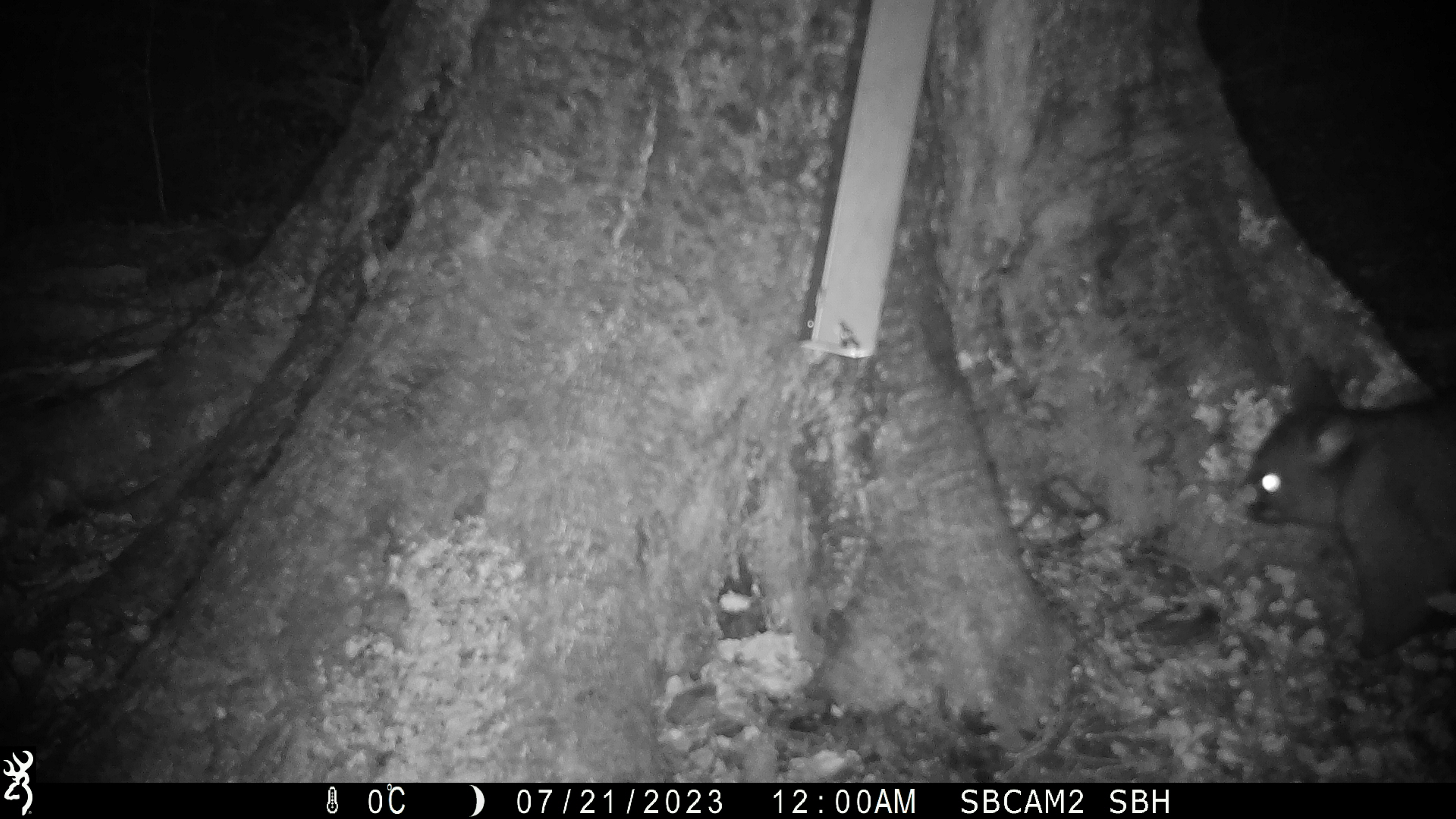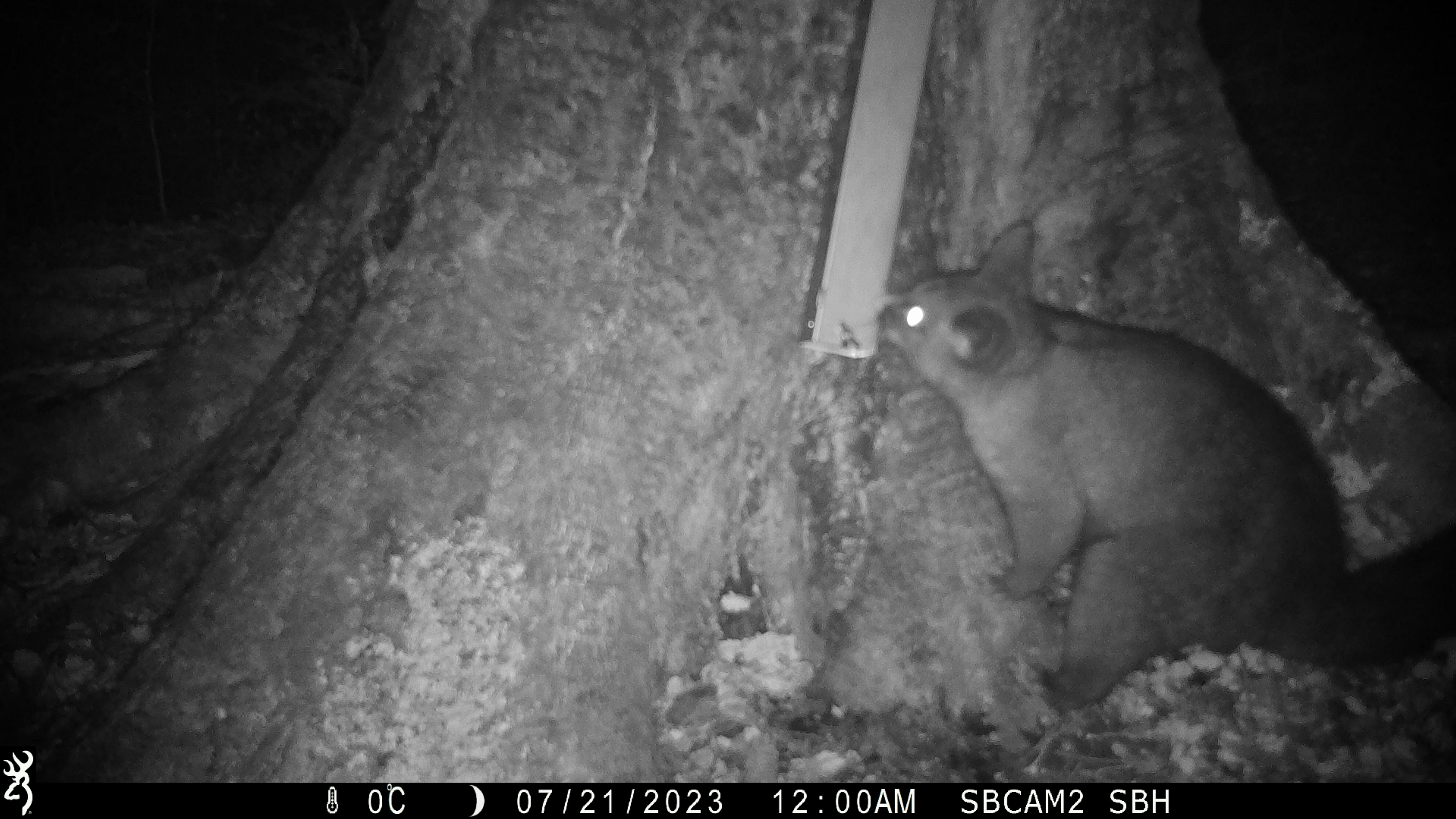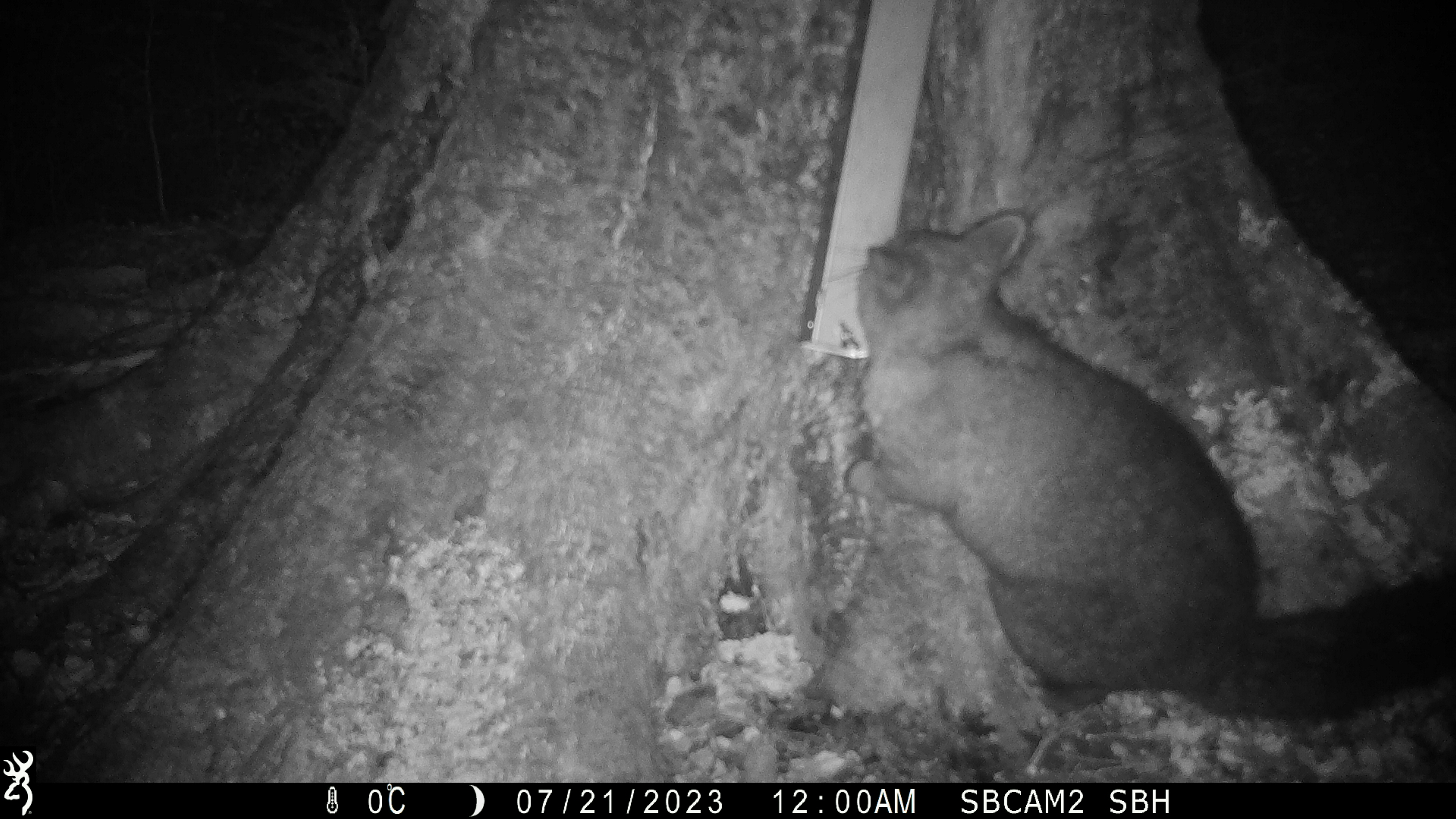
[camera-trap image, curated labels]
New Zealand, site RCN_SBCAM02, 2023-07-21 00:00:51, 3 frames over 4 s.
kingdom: Animalia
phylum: Chordata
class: Mammalia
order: Diprotodontia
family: Phalangeridae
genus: Trichosurus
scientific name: Trichosurus vulpecula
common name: common brushtail possum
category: possum